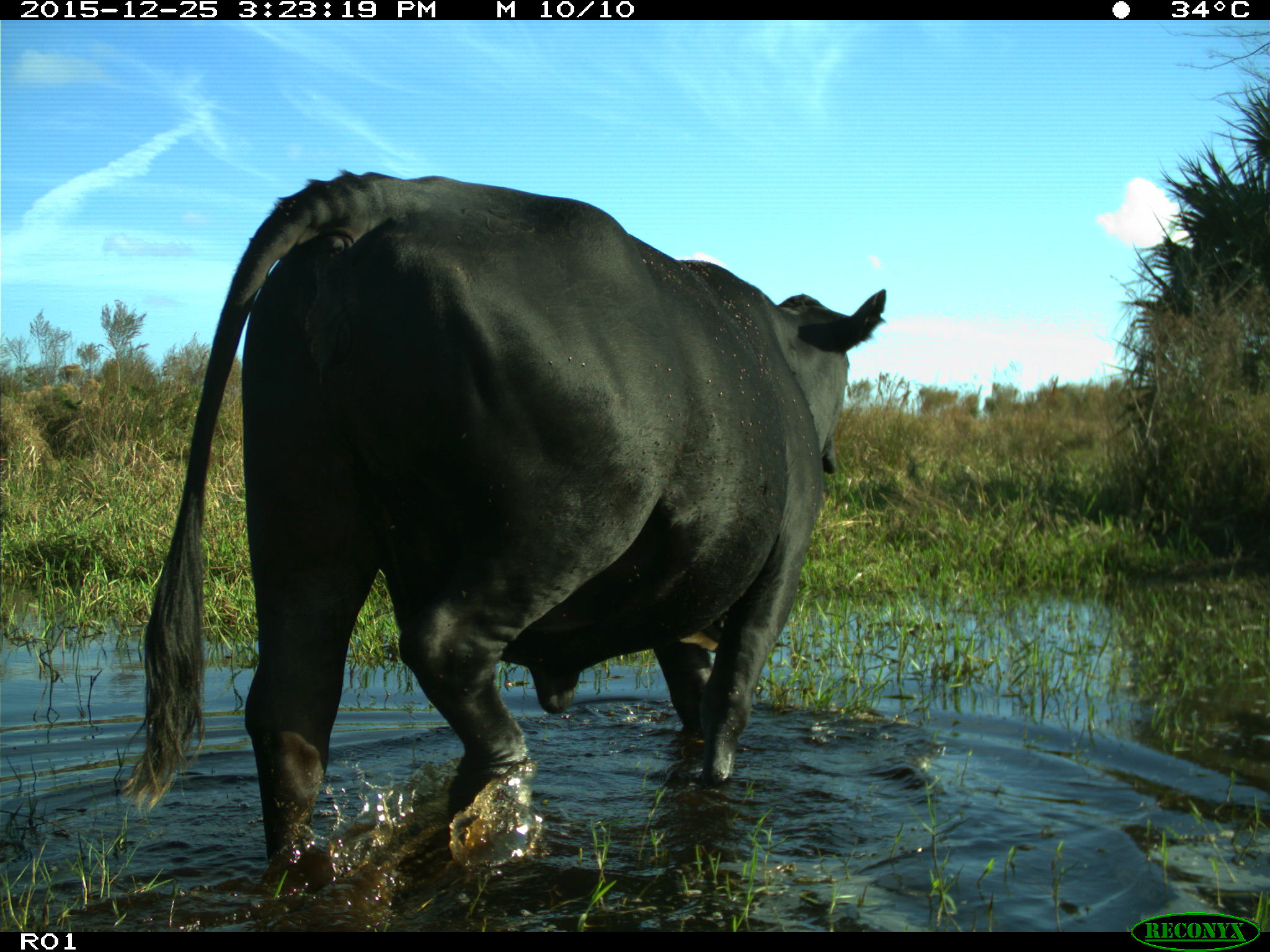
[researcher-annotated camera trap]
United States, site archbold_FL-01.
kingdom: Animalia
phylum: Chordata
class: Mammalia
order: Artiodactyla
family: Bovidae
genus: Bos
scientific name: Bos taurus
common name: domestic cow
Bos taurus (domestic cow).